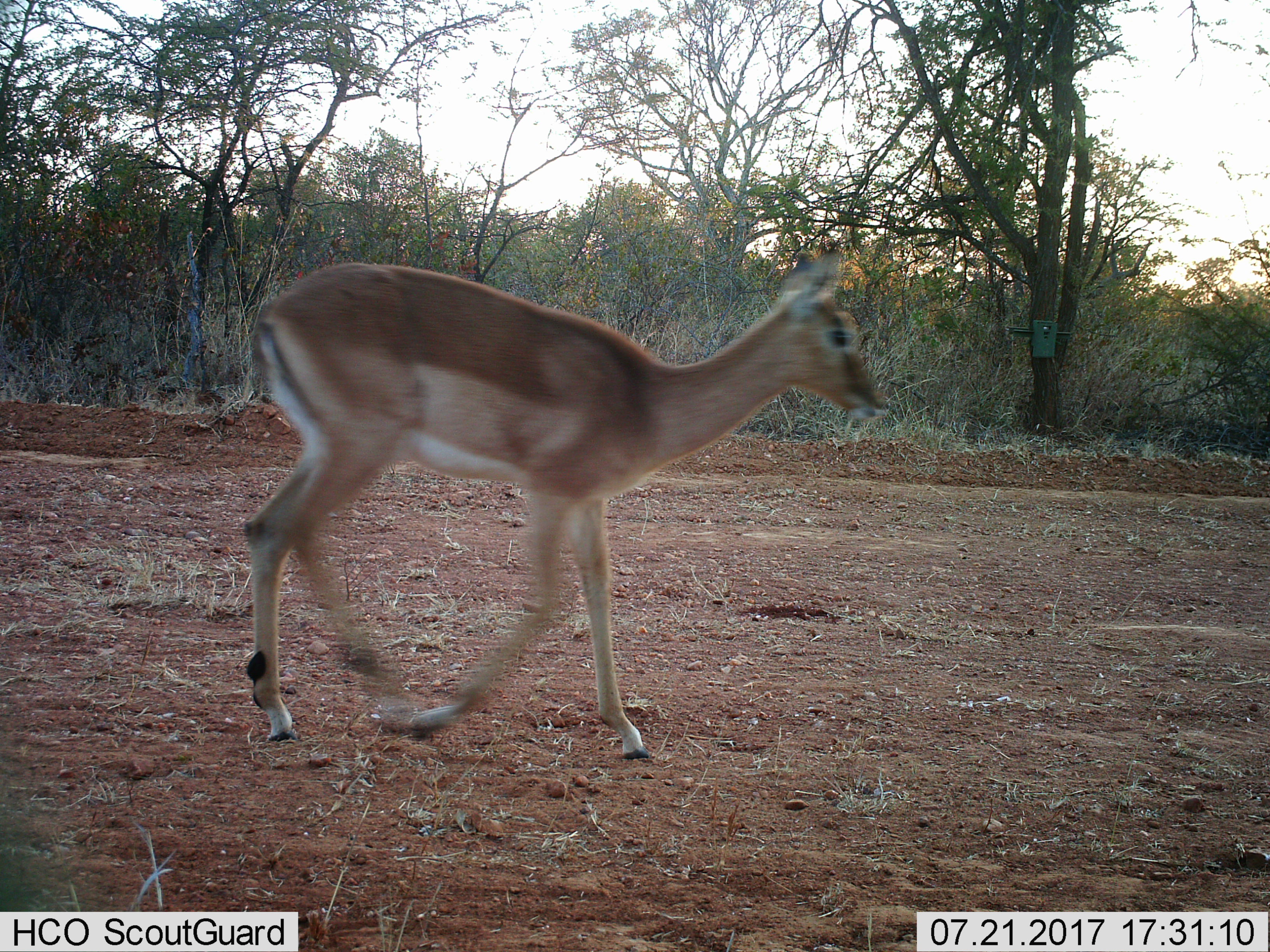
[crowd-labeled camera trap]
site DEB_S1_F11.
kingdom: Animalia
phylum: Chordata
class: Mammalia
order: Artiodactyla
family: Bovidae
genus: Aepyceros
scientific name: Aepyceros melampus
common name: impala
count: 1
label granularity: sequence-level